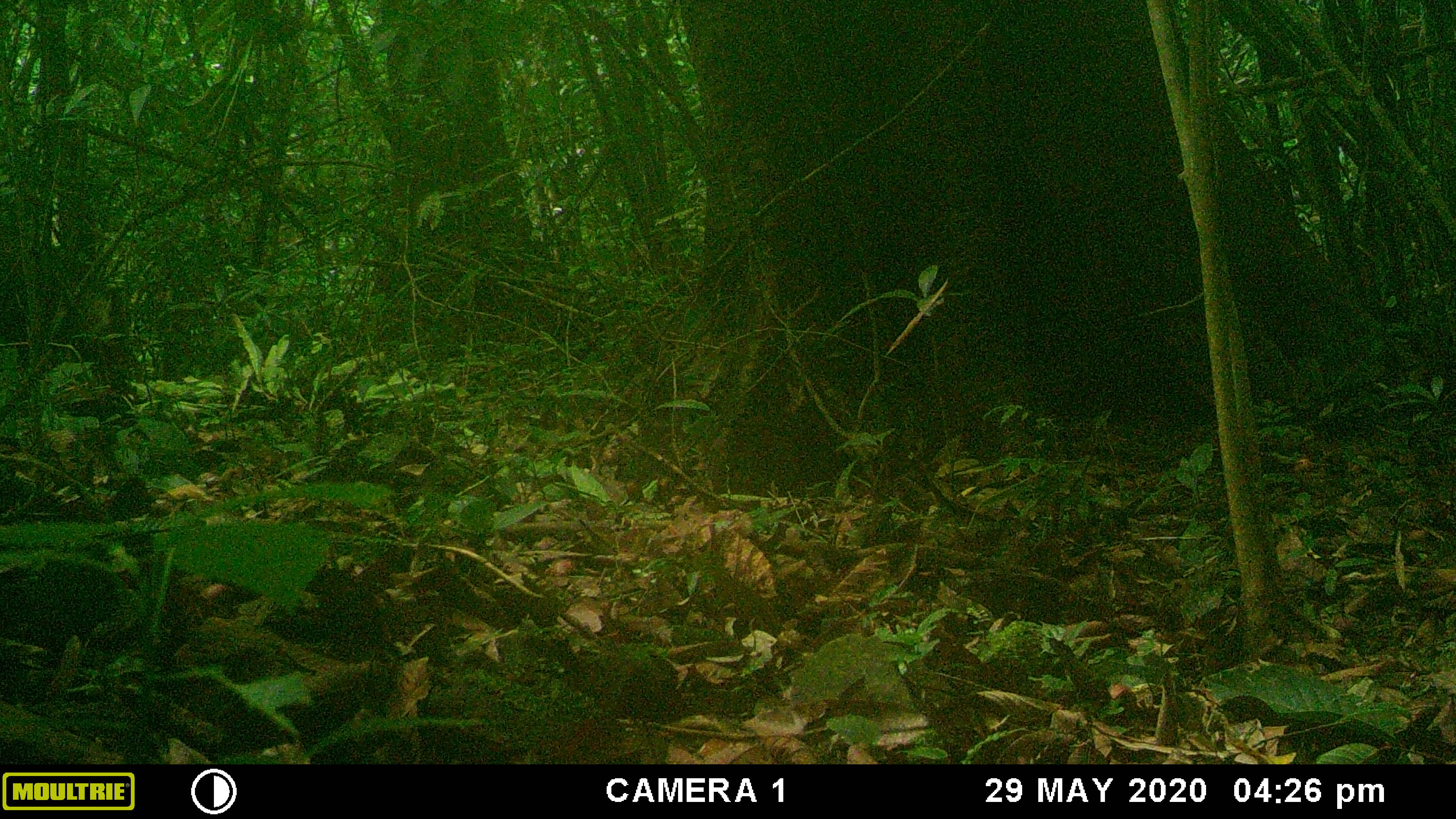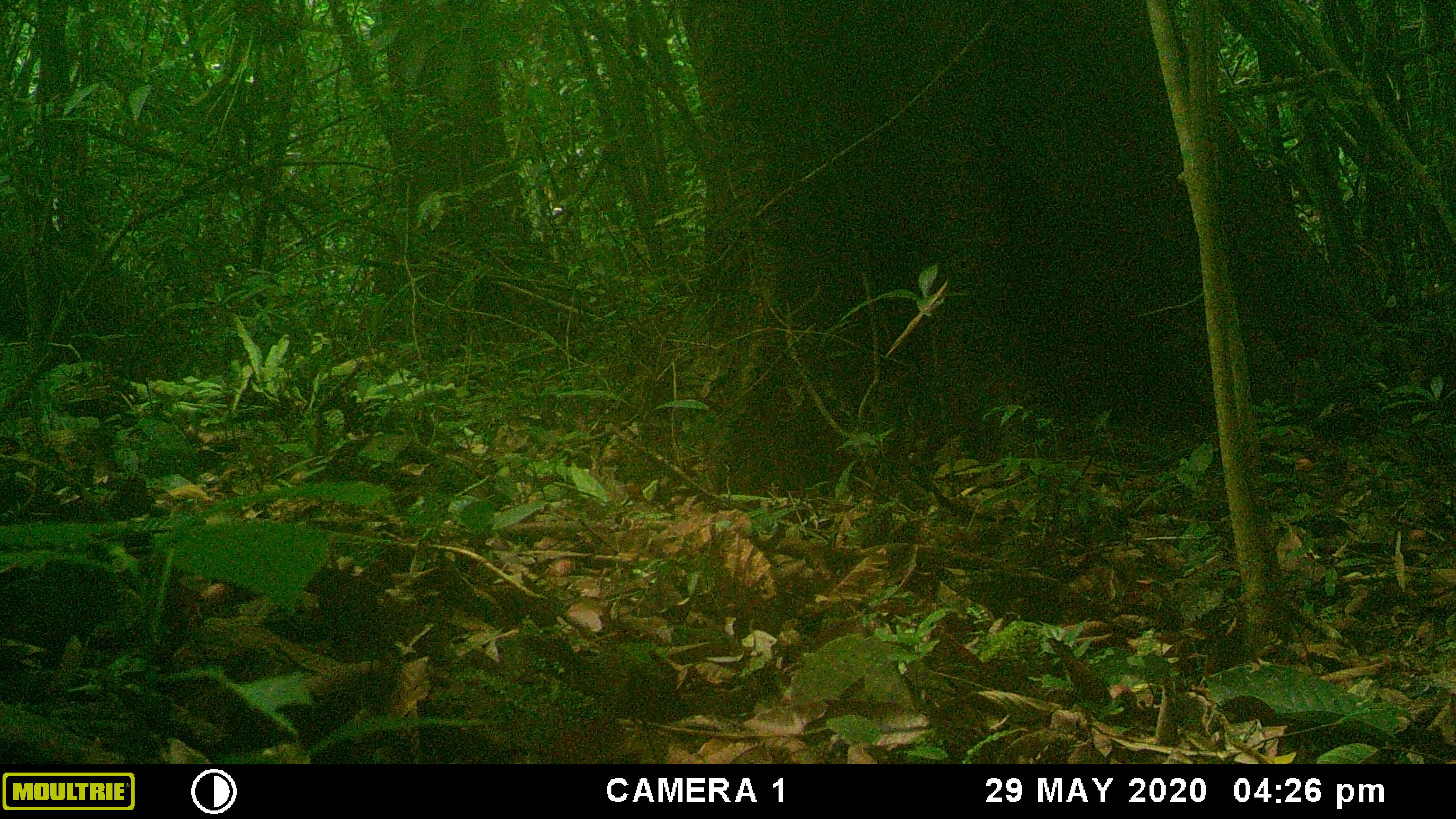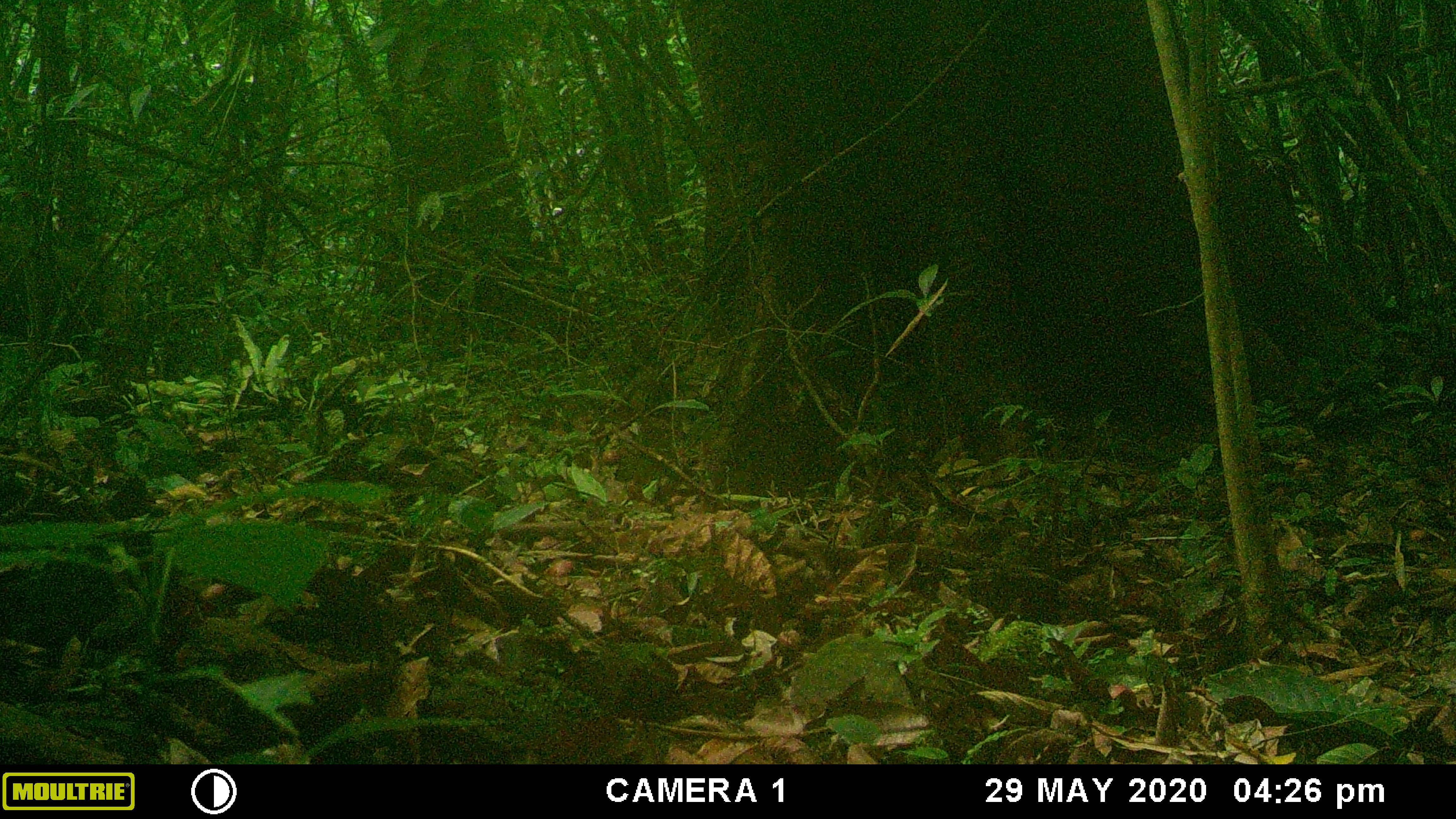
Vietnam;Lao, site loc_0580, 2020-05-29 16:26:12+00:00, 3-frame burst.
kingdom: Animalia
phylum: Chordata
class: Mammalia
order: Artiodactyla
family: Suidae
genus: Sus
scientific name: Sus scrofa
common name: eurasian wild pig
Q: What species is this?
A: Eurasian wild pig (Sus scrofa).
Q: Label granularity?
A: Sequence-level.